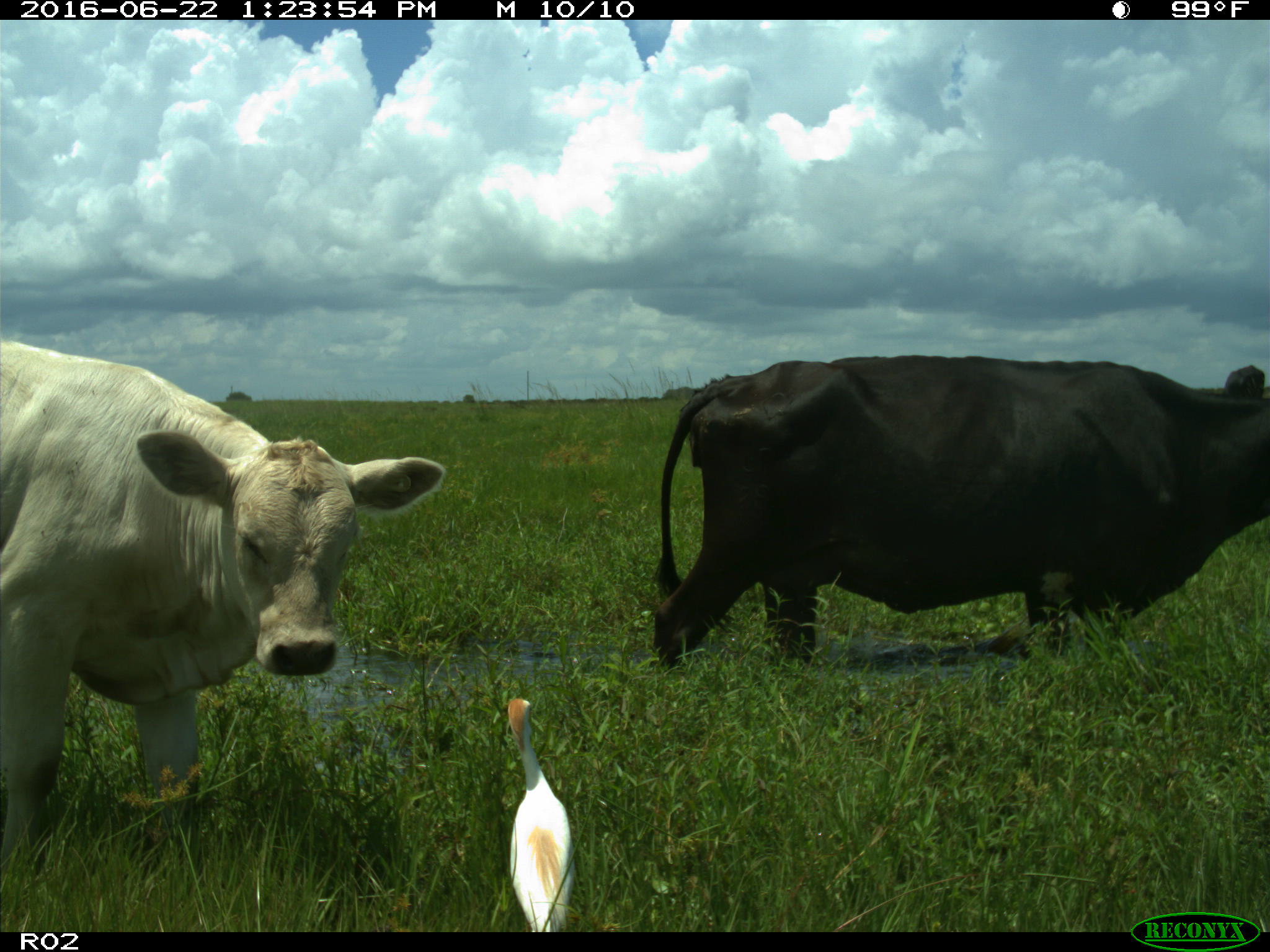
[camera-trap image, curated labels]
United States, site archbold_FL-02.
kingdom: Animalia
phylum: Chordata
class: Mammalia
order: Artiodactyla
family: Bovidae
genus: Bos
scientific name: Bos taurus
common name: domestic cow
Bos taurus (domestic cow).